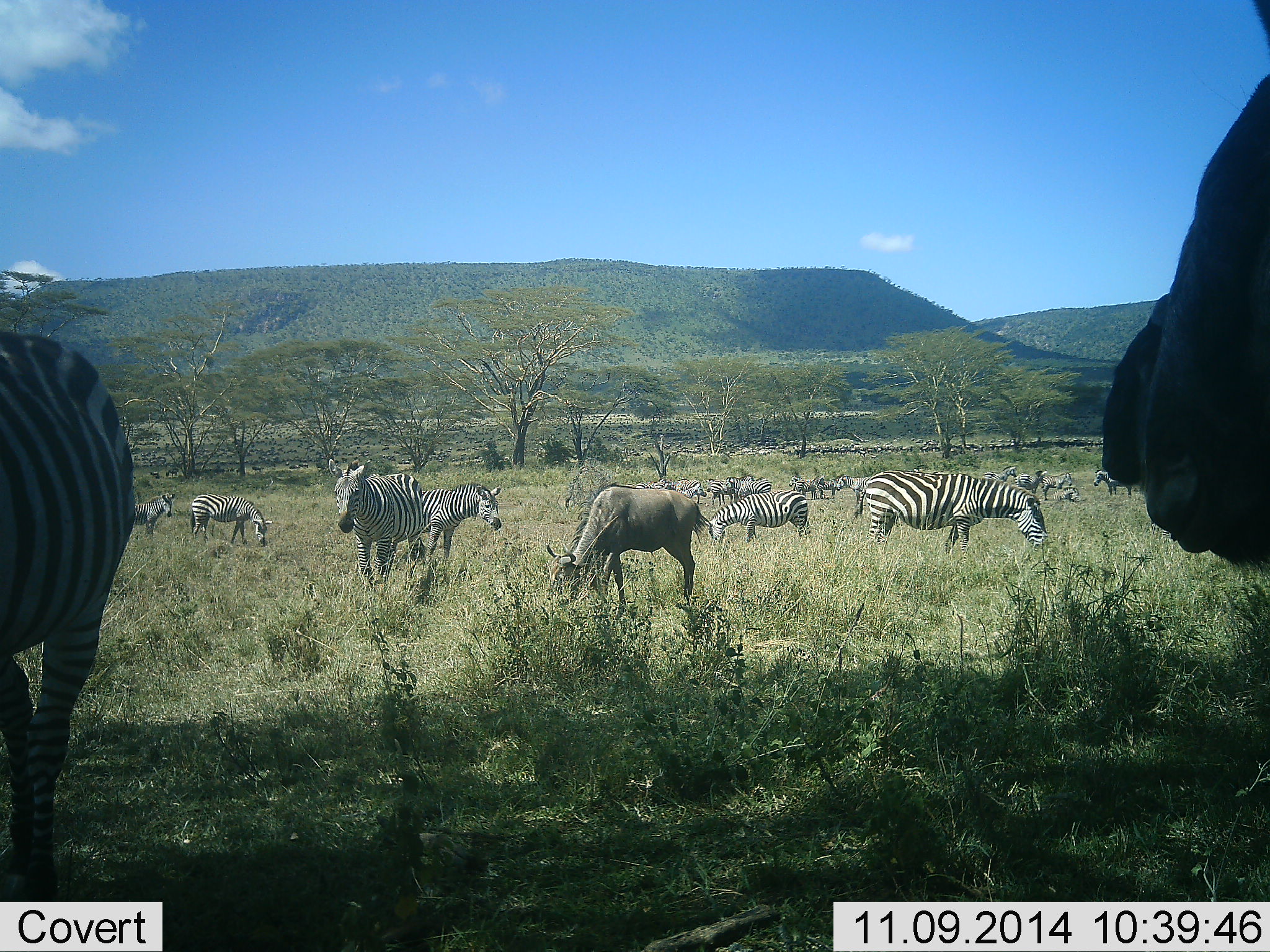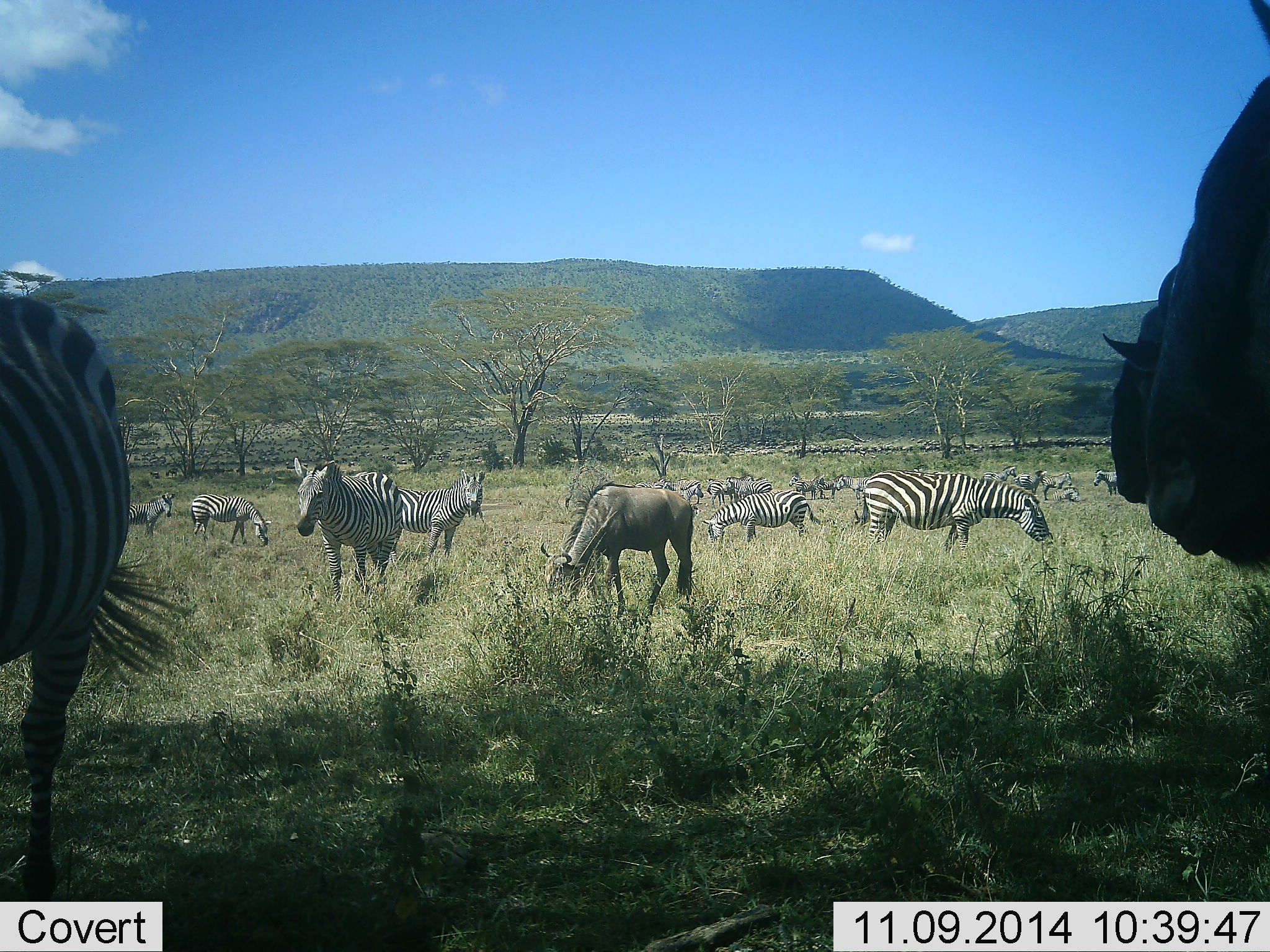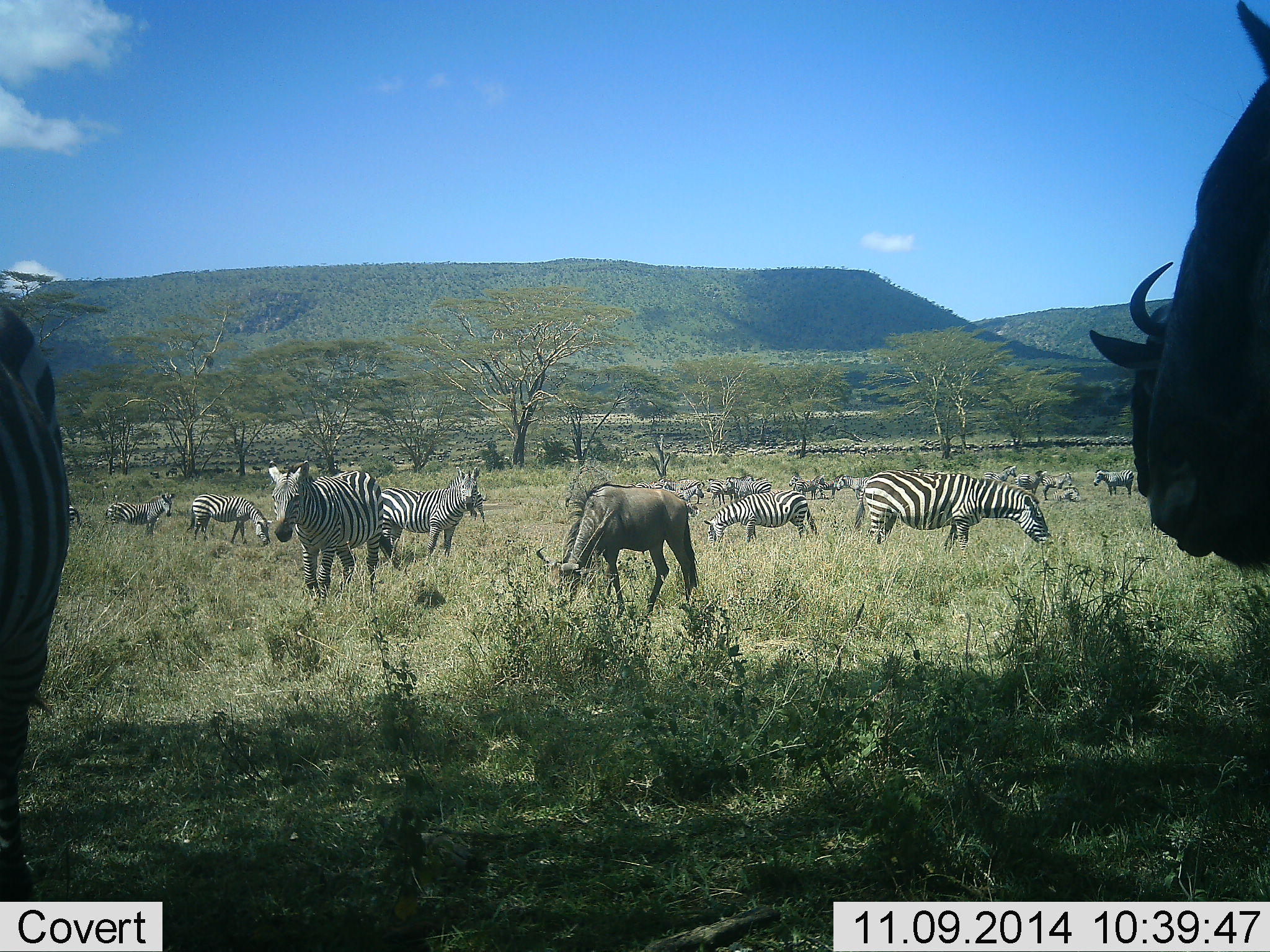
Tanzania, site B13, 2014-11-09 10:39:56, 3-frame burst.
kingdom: Animalia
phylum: Chordata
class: Mammalia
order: Artiodactyla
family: Bovidae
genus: Connochaetes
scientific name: Connochaetes taurinus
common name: blue wildebeest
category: wildebeest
Wildebeest (blue wildebeest) (Connochaetes taurinus), count 2. Behavior (volunteer vote fractions): standing 73%, resting 0%, moving 0%, interacting 0%. Young present (vote fraction): 0%. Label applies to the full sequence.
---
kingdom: Animalia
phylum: Chordata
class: Mammalia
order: Perissodactyla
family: Equidae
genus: Equus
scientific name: Equus quagga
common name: plains zebra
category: zebra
Zebra (plains zebra) (Equus quagga), count 11-50. Behavior (volunteer vote fractions): standing 92%, resting 15%, moving 62%, interacting 0%. Young present (vote fraction): 0%. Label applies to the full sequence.